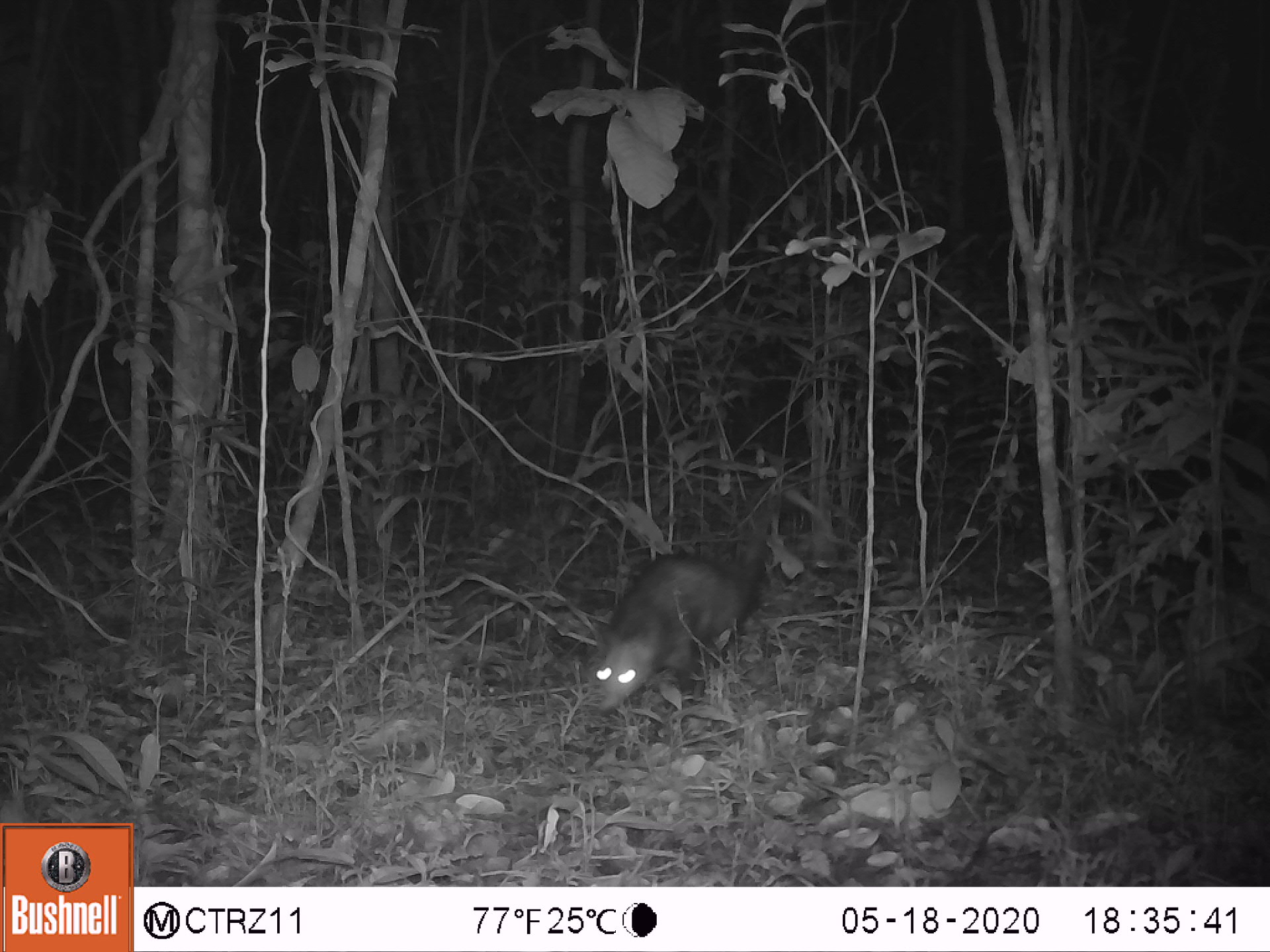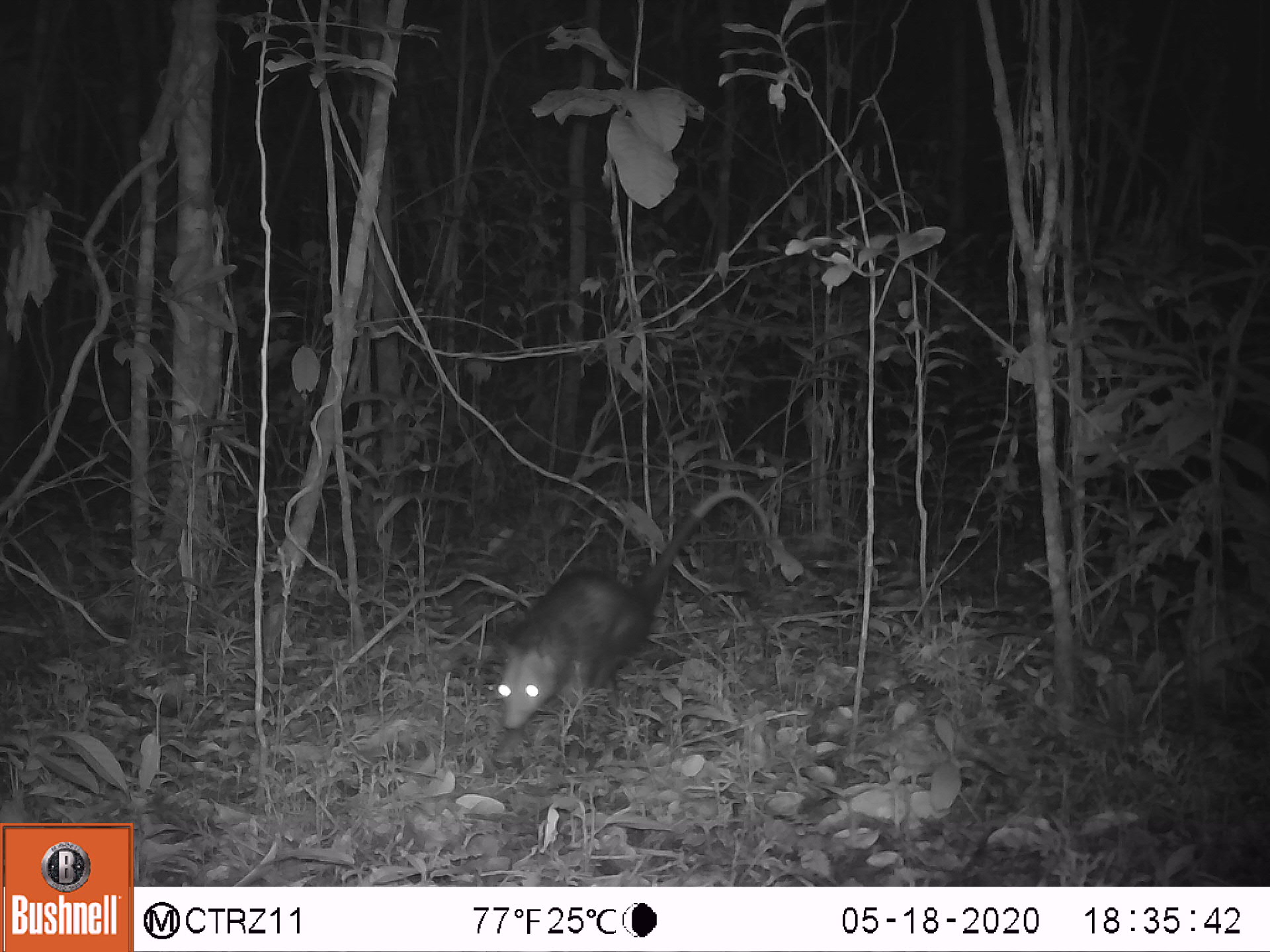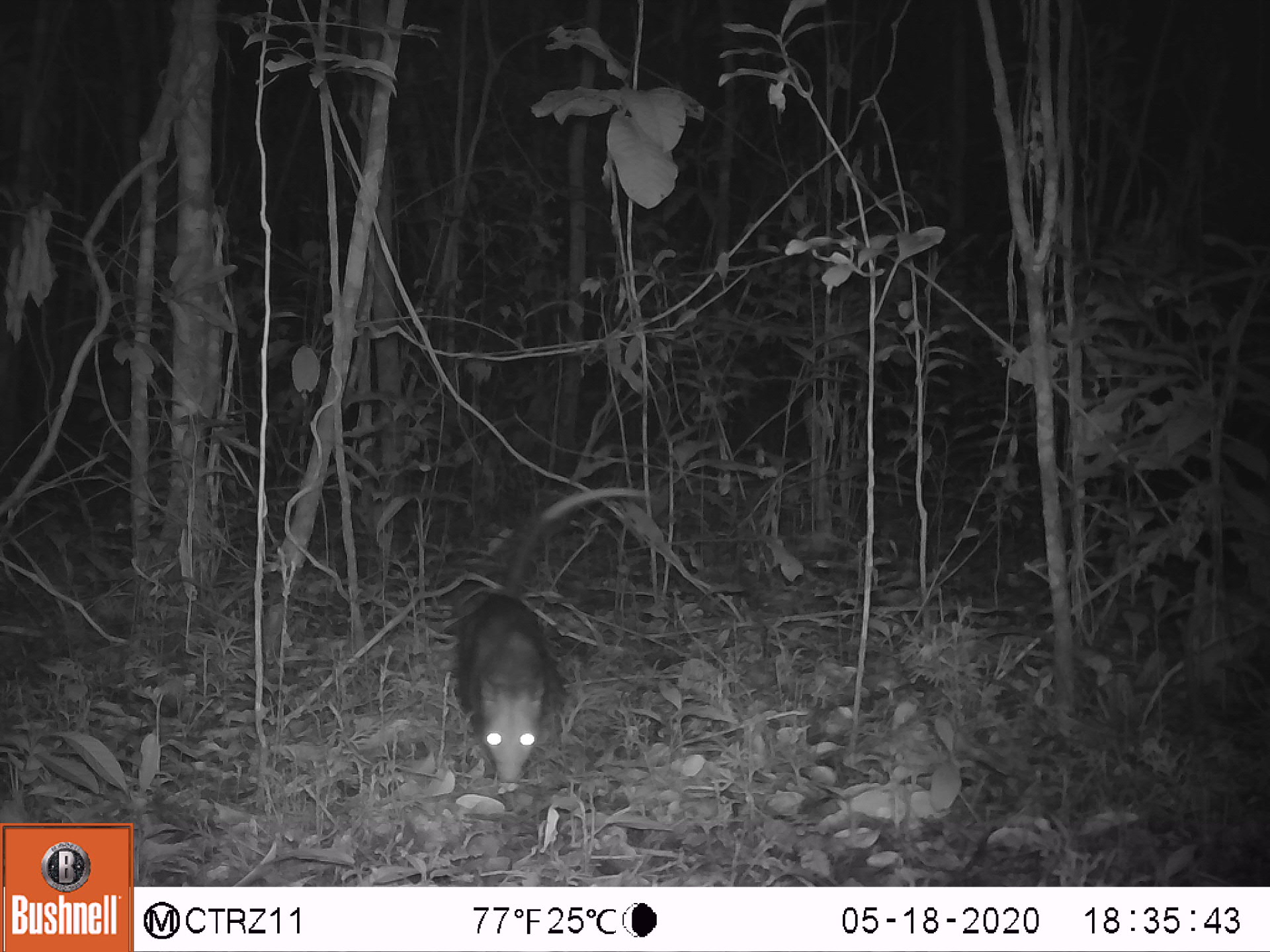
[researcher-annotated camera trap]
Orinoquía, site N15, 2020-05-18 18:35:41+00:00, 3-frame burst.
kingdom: Animalia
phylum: Chordata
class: Mammalia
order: Didelphimorphia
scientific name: Didelphimorphia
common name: possum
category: unknown possum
Unknown possum (possum) (Didelphimorphia).